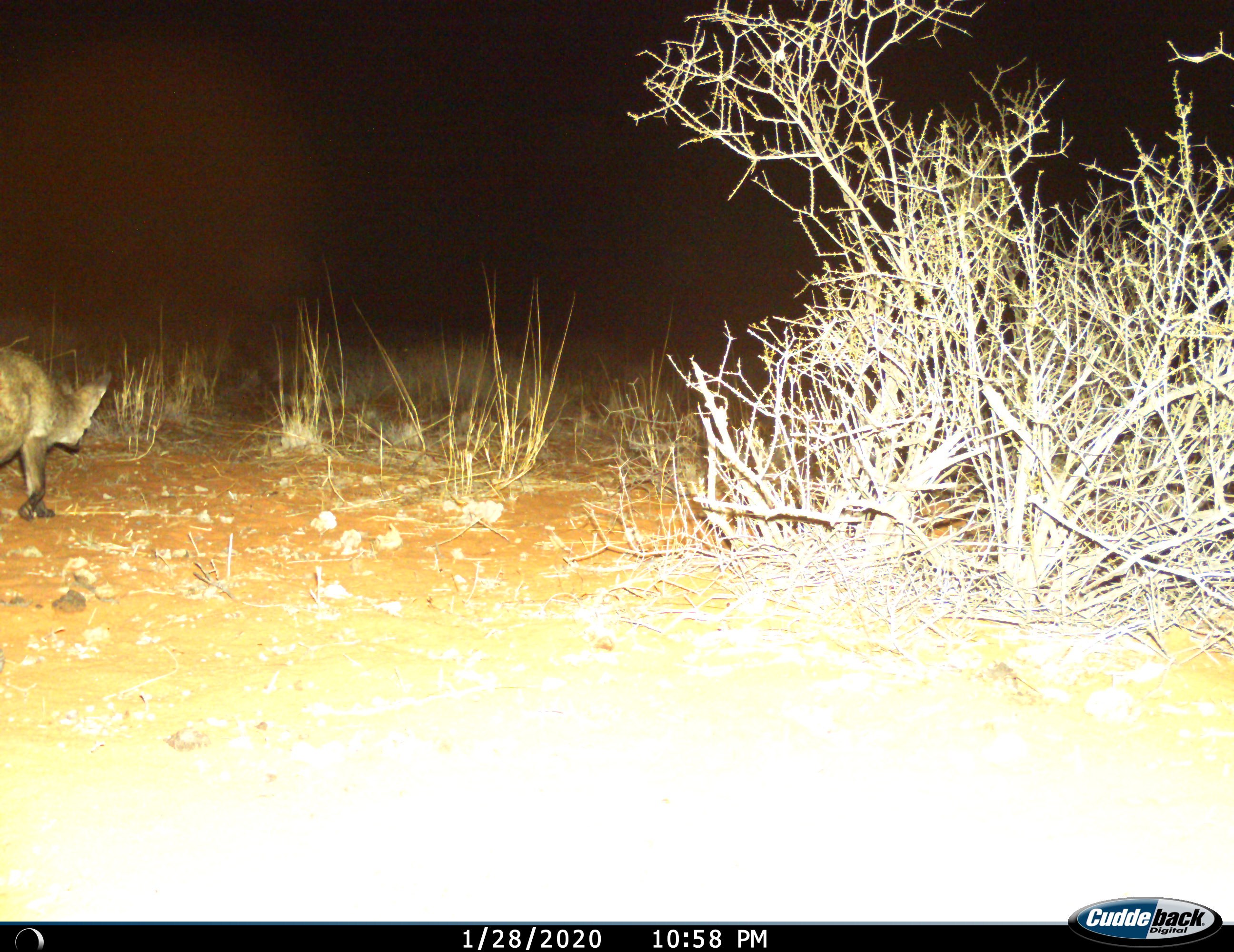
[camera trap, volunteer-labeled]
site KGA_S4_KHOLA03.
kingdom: Animalia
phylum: Chordata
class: Mammalia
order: Carnivora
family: Canidae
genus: Otocyon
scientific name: Otocyon megalotis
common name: bat-eared fox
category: foxbateared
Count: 1.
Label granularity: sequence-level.